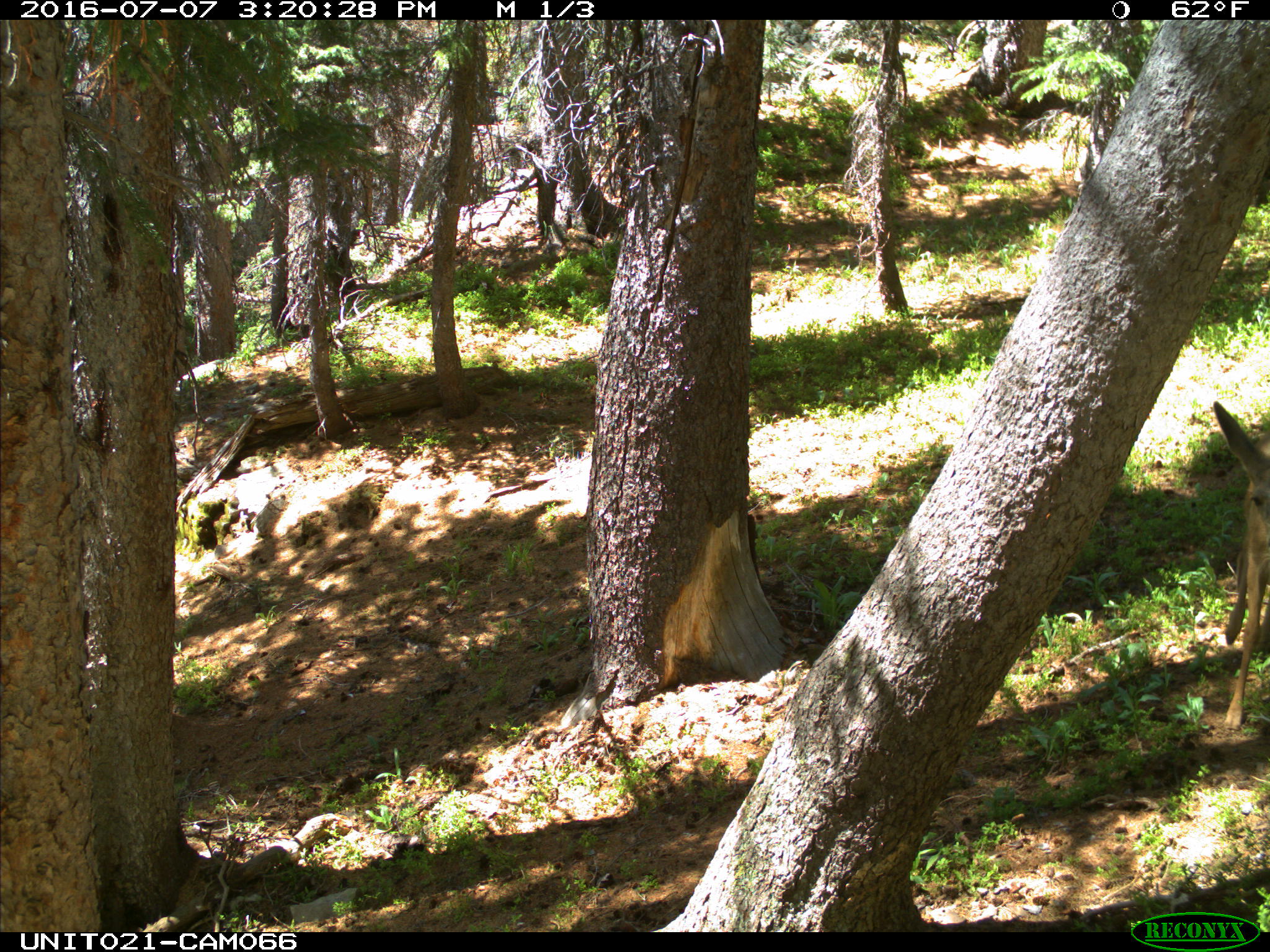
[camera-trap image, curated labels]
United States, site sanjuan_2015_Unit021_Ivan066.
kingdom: Animalia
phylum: Chordata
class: Mammalia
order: Artiodactyla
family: Cervidae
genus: Odocoileus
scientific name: Odocoileus hemionus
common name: mule deer